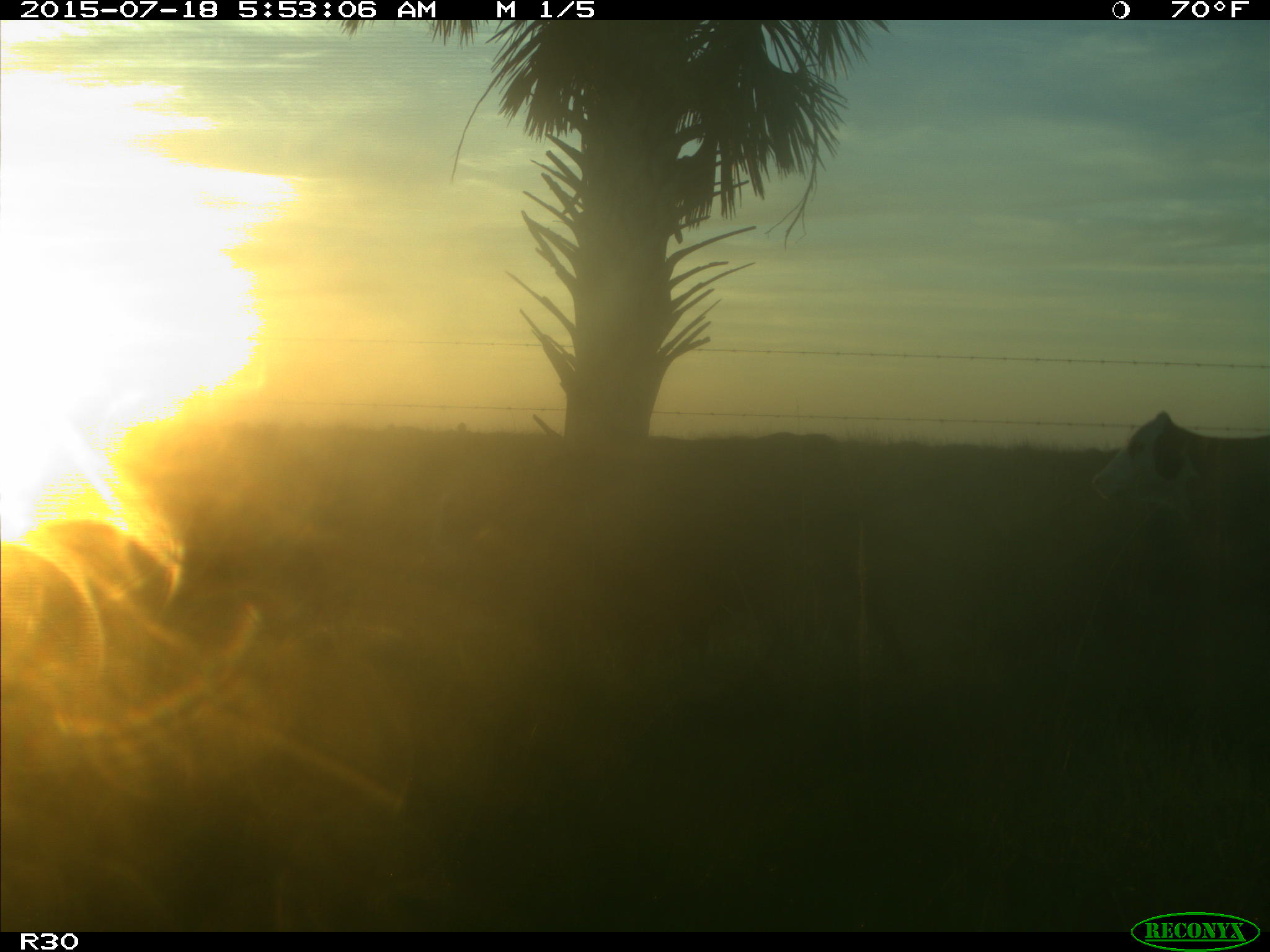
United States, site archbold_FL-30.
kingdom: Animalia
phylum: Chordata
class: Mammalia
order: Artiodactyla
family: Bovidae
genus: Bos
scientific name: Bos taurus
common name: domestic cow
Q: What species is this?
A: Bos taurus (domestic cow).